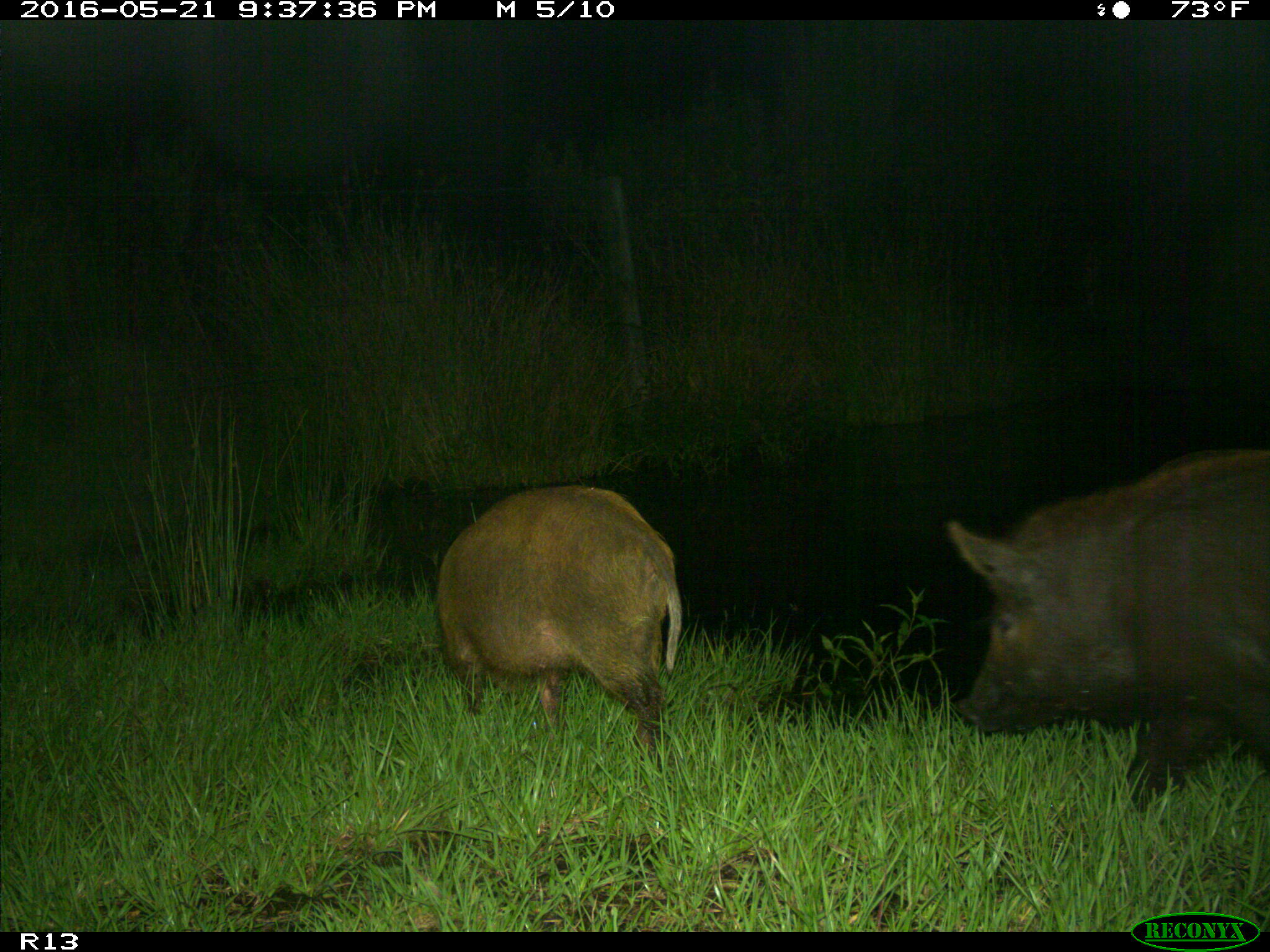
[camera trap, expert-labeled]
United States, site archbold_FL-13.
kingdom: Animalia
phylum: Chordata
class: Mammalia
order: Artiodactyla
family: Suidae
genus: Sus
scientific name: Sus scrofa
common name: wild boar